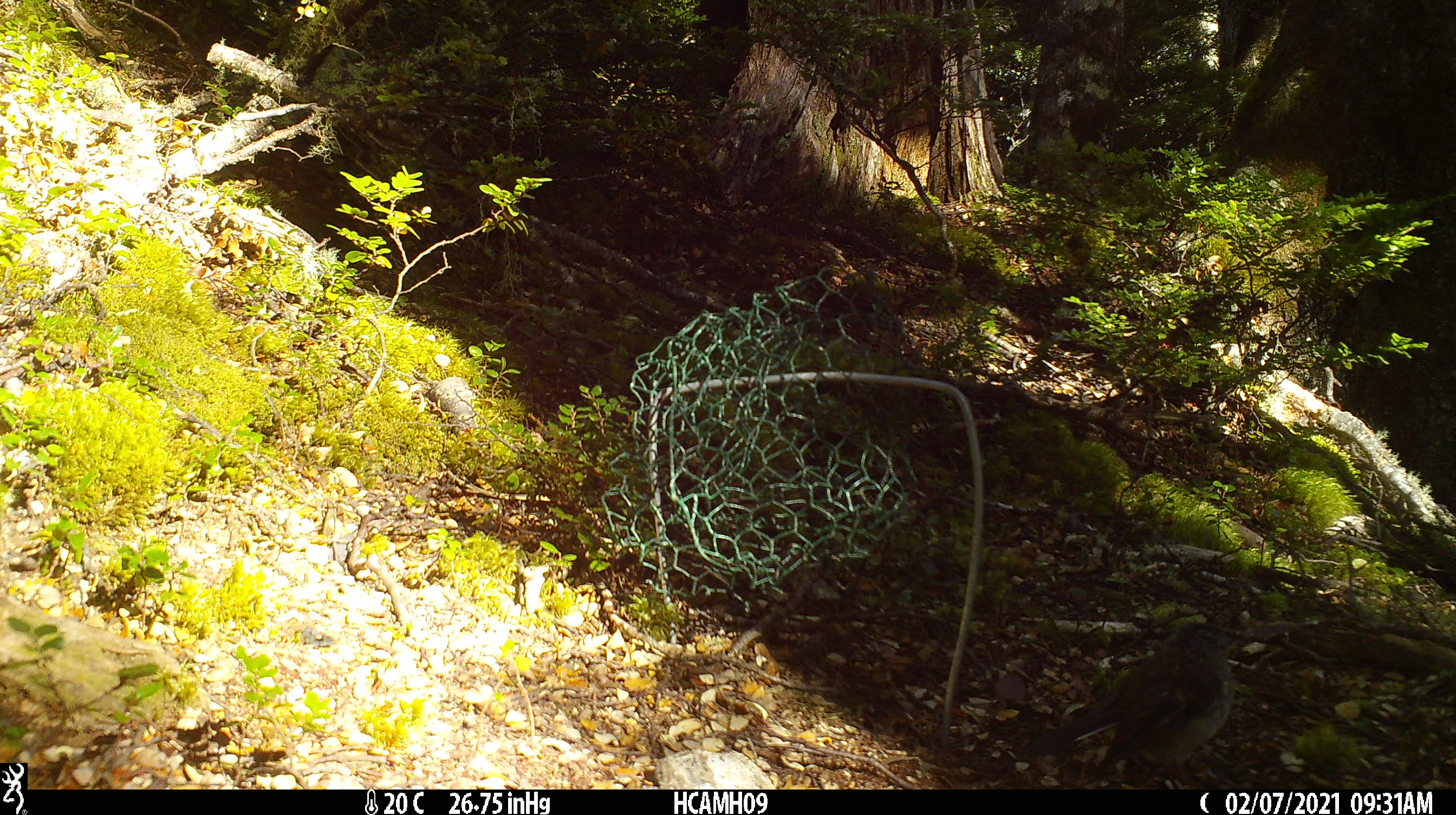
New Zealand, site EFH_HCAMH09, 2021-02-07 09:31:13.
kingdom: Animalia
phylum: Chordata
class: Aves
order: Passeriformes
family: Petroicidae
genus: Petroica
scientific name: Petroica australis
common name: new zealand robin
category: robin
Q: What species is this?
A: Robin (new zealand robin) (Petroica australis).